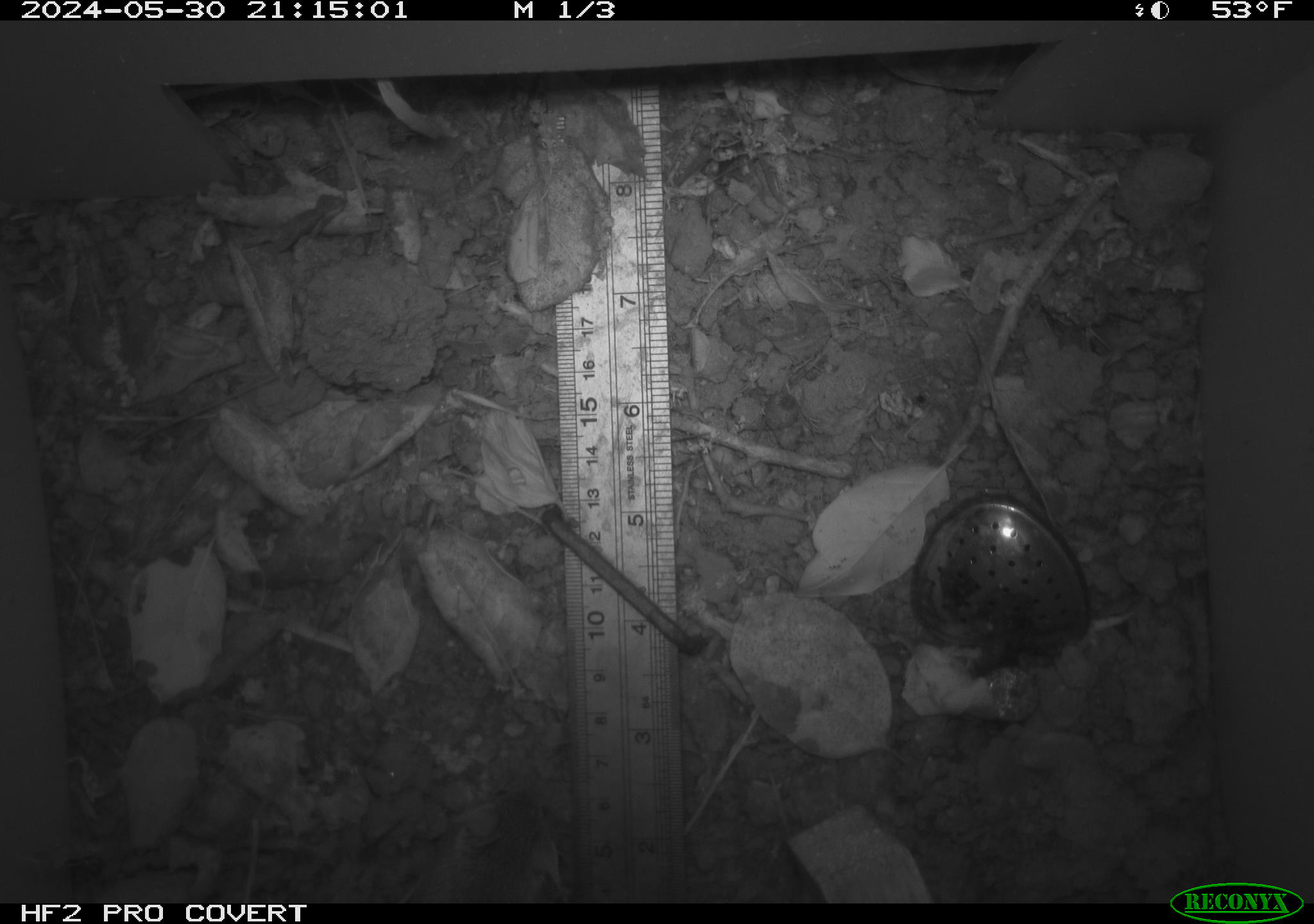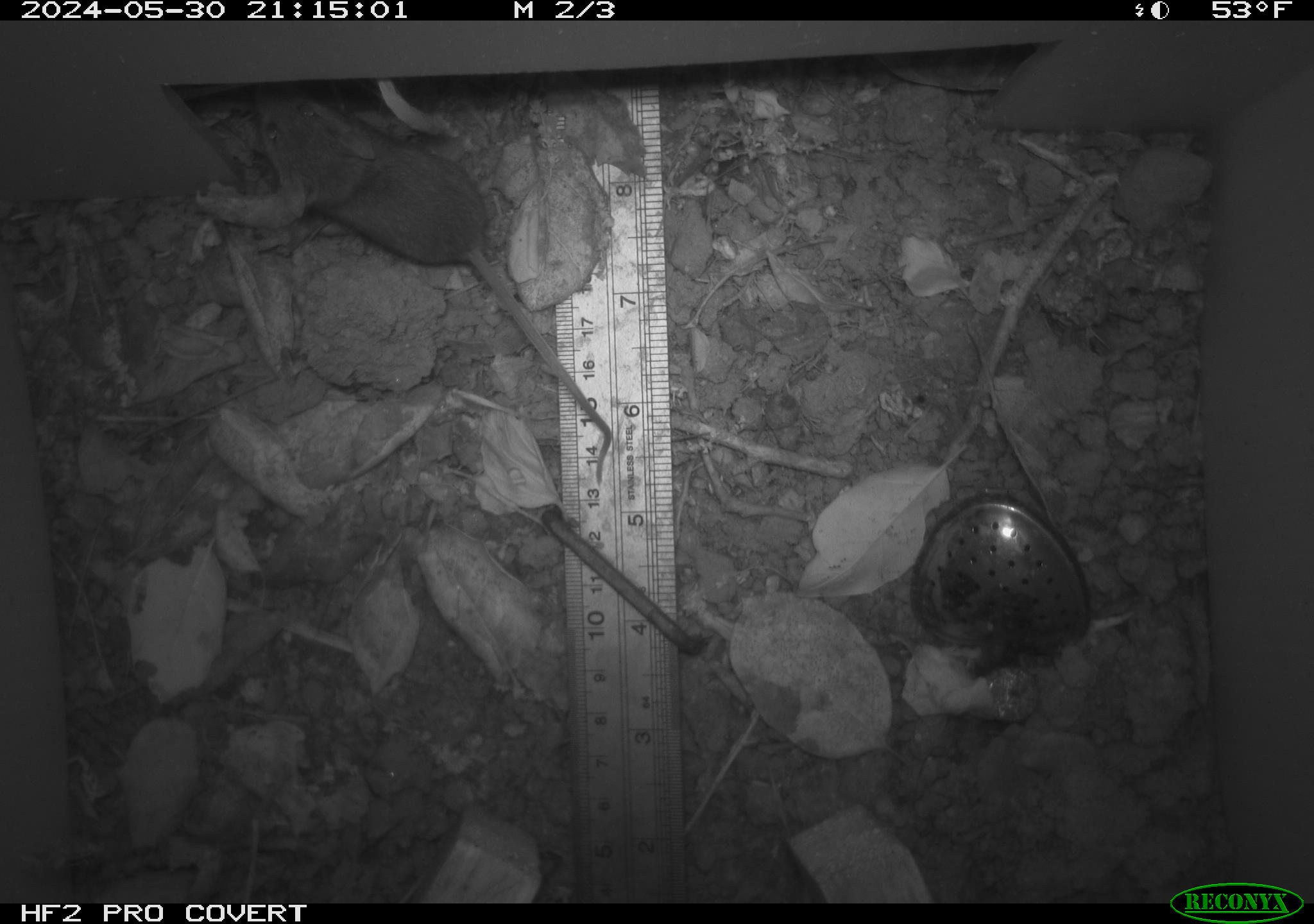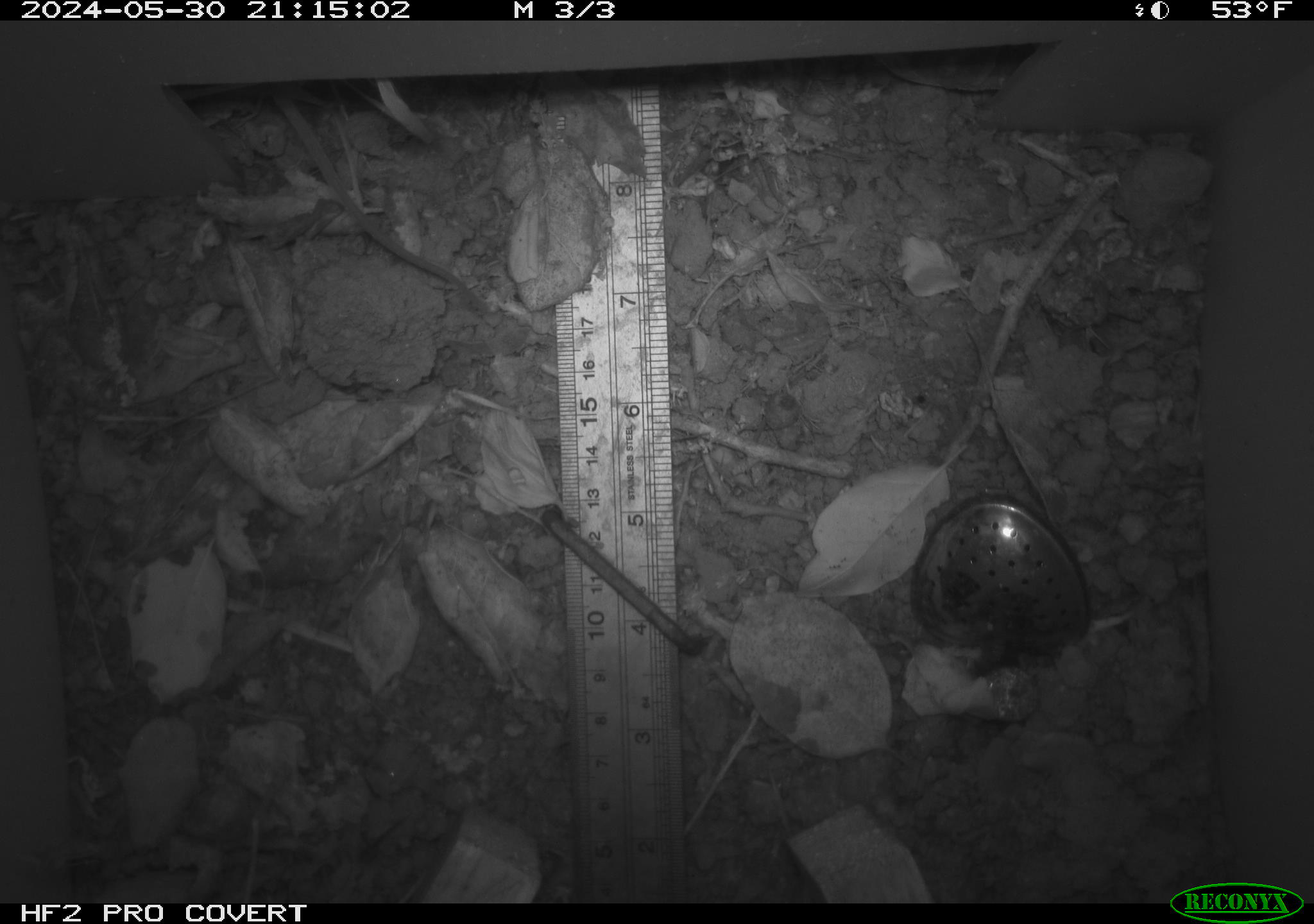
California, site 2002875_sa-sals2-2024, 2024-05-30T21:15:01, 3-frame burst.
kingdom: Animalia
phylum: Chordata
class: Mammalia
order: Rodentia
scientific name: Rodentia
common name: mouse species